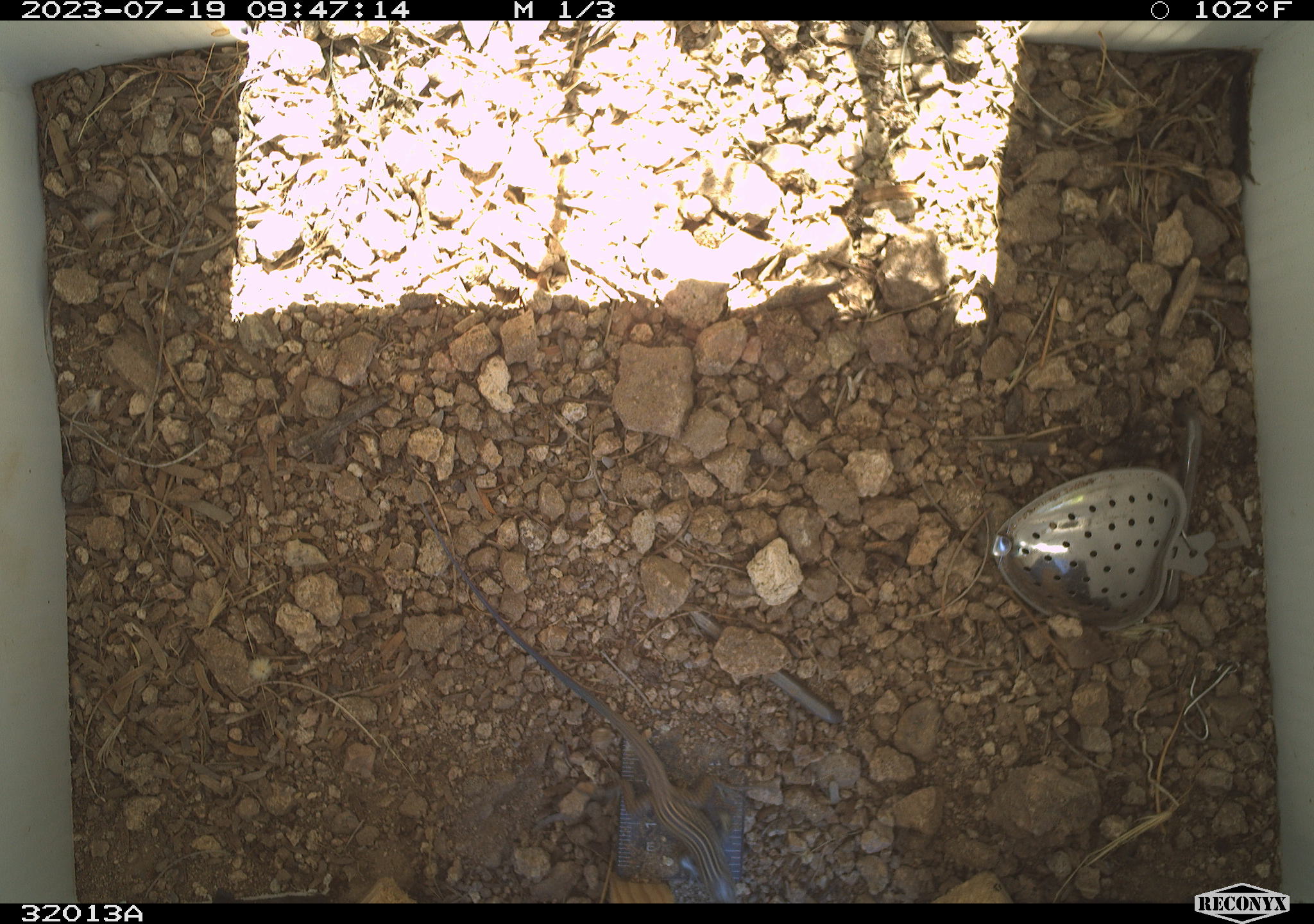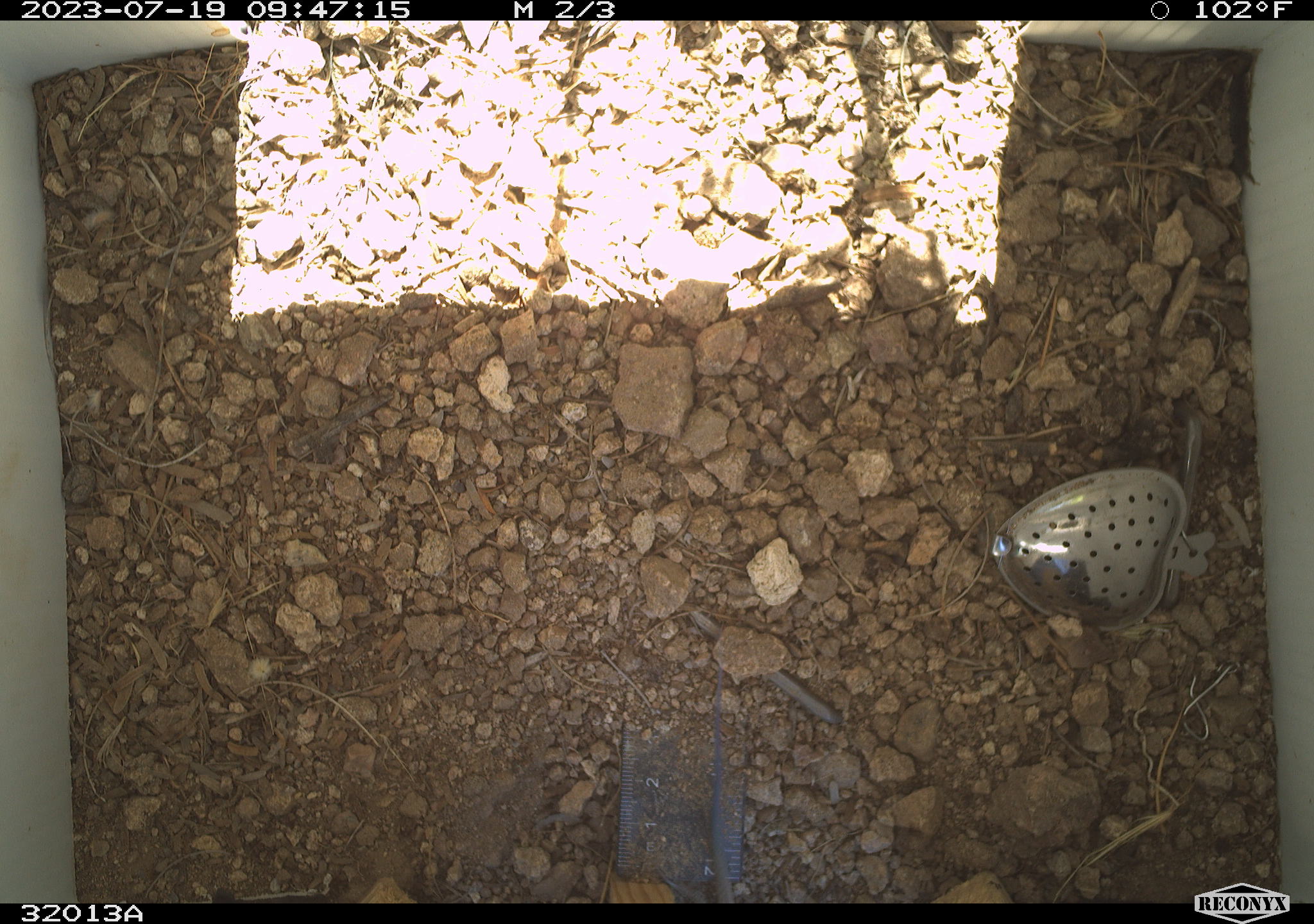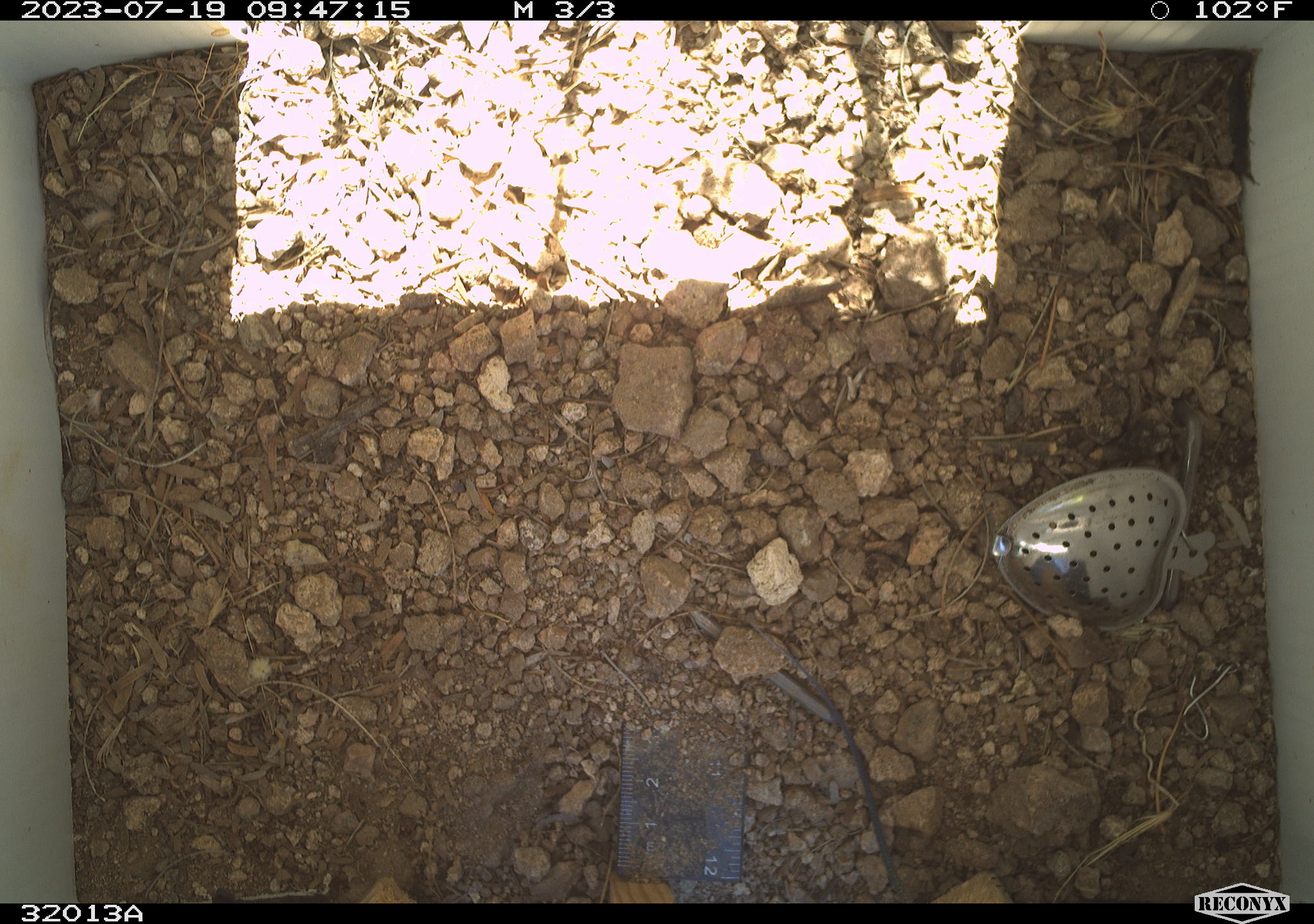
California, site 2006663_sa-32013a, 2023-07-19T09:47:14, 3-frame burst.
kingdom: Animalia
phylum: Chordata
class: Reptilia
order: Squamata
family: Teiidae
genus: Aspidoscelis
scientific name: Aspidoscelis tigris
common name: western whiptail